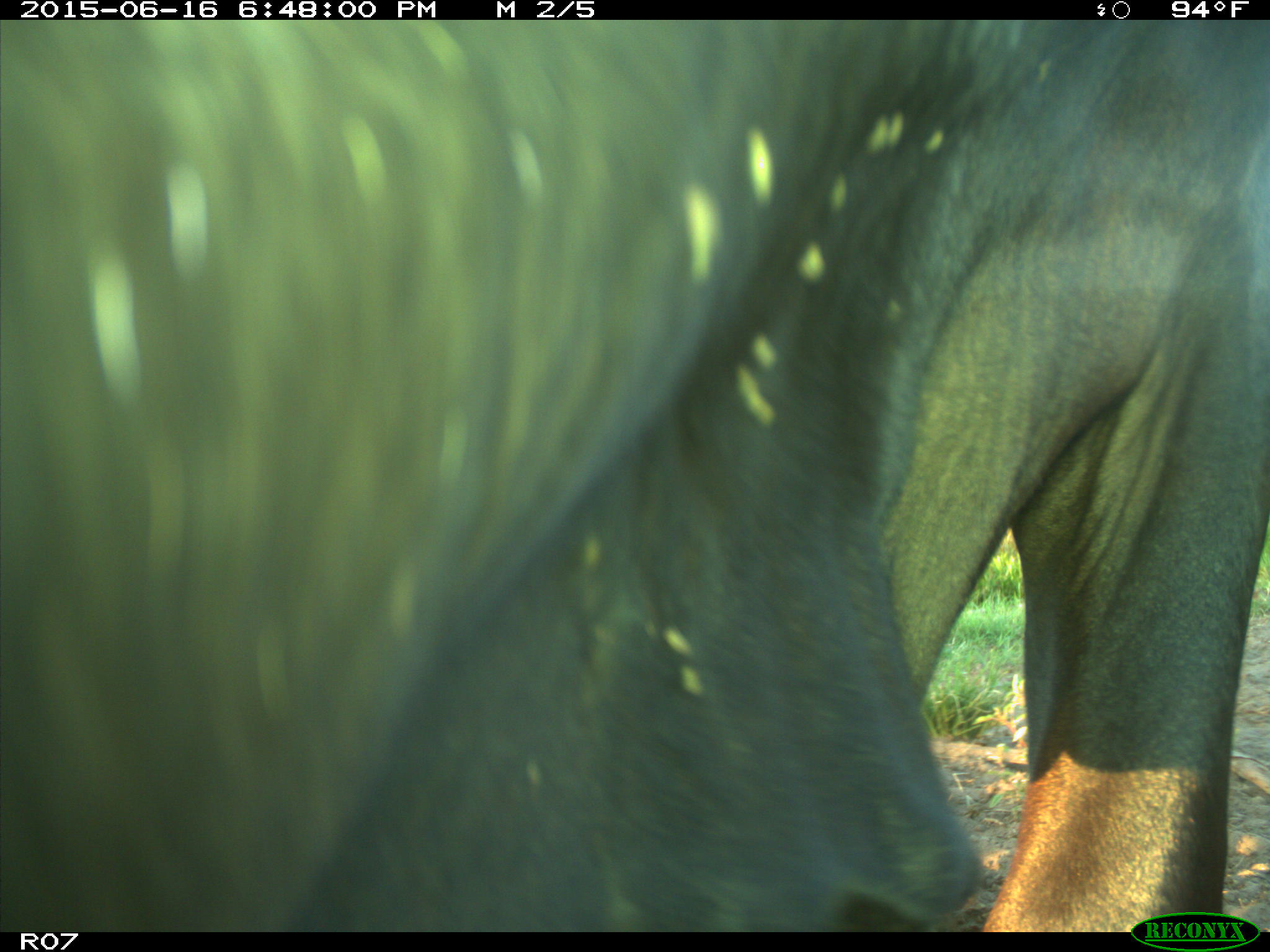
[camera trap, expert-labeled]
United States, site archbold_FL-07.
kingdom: Animalia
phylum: Chordata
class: Mammalia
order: Artiodactyla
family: Bovidae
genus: Bos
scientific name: Bos taurus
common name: domestic cow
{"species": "Bos taurus (domestic cow)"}